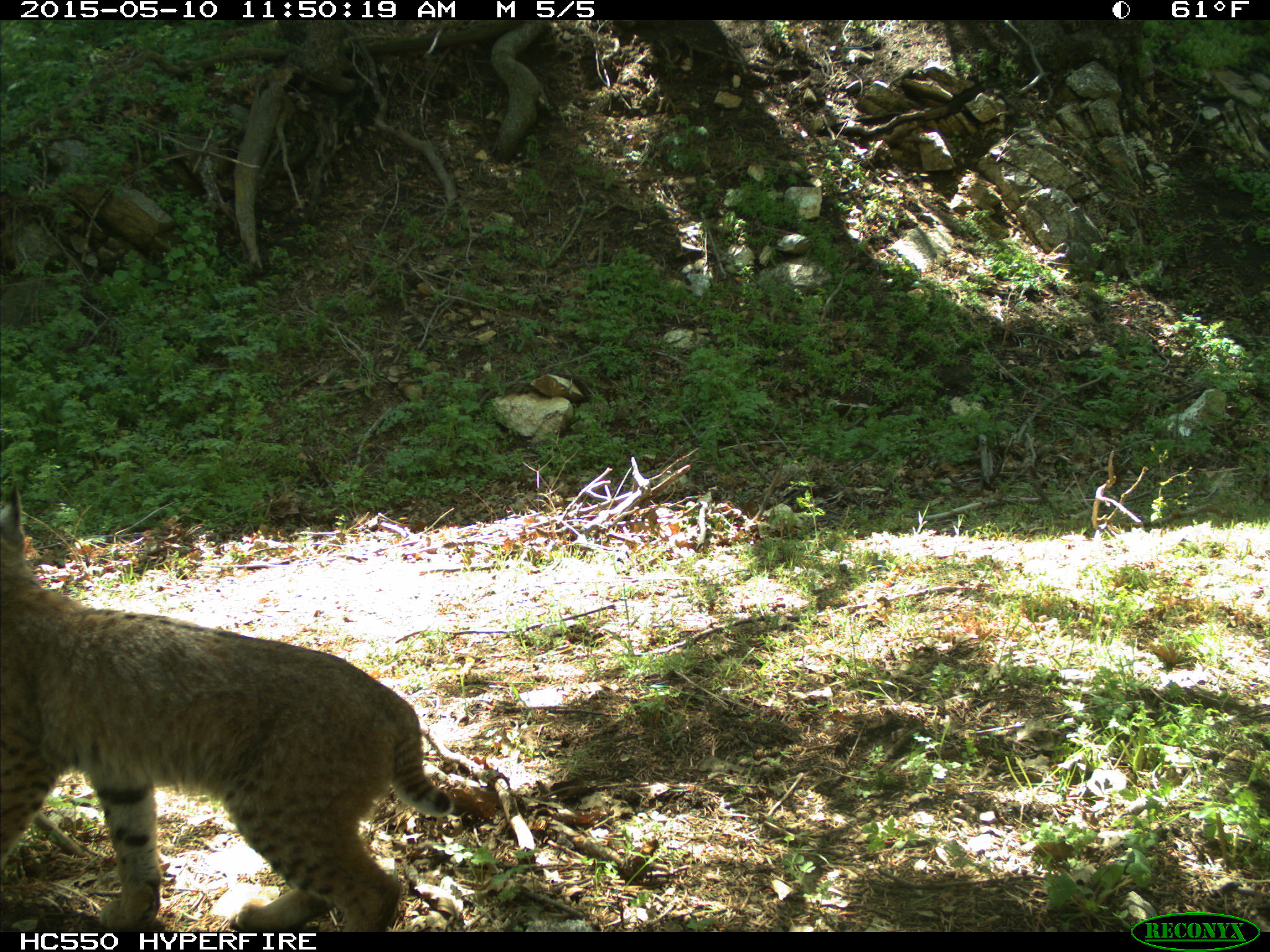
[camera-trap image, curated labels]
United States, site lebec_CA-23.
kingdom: Animalia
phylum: Chordata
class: Mammalia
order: Carnivora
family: Felidae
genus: Lynx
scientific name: Lynx rufus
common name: bobcat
Lynx rufus (bobcat).